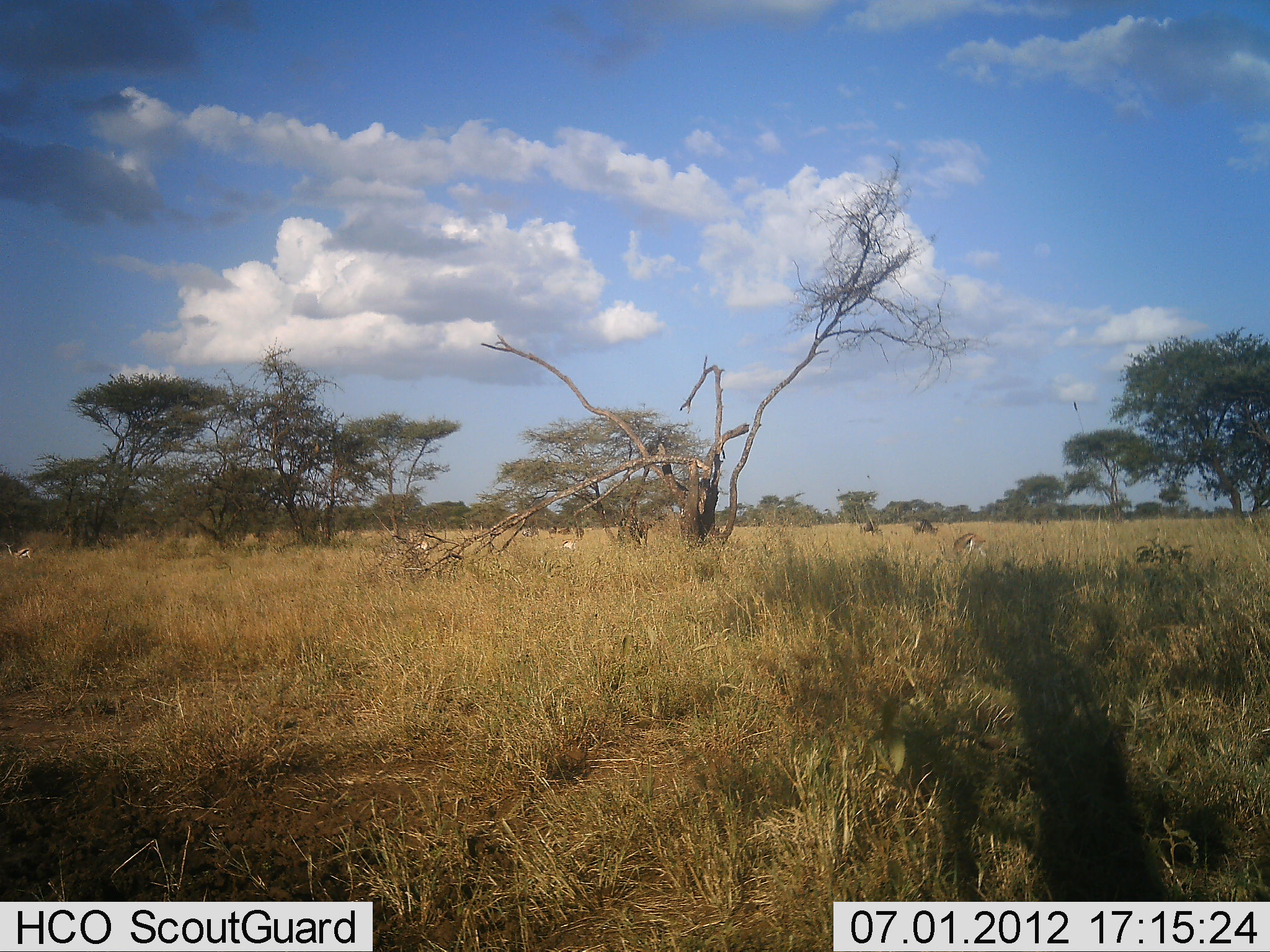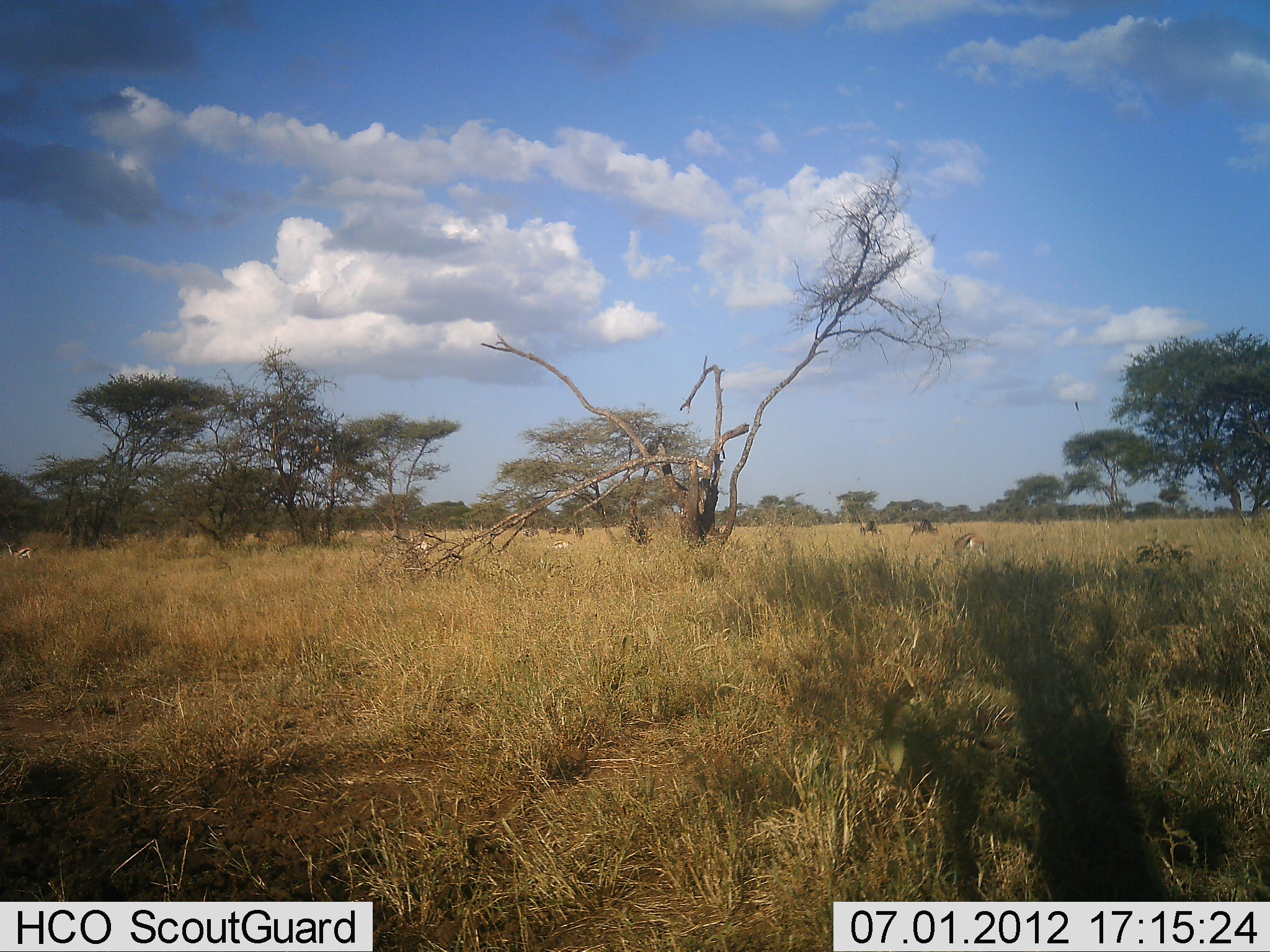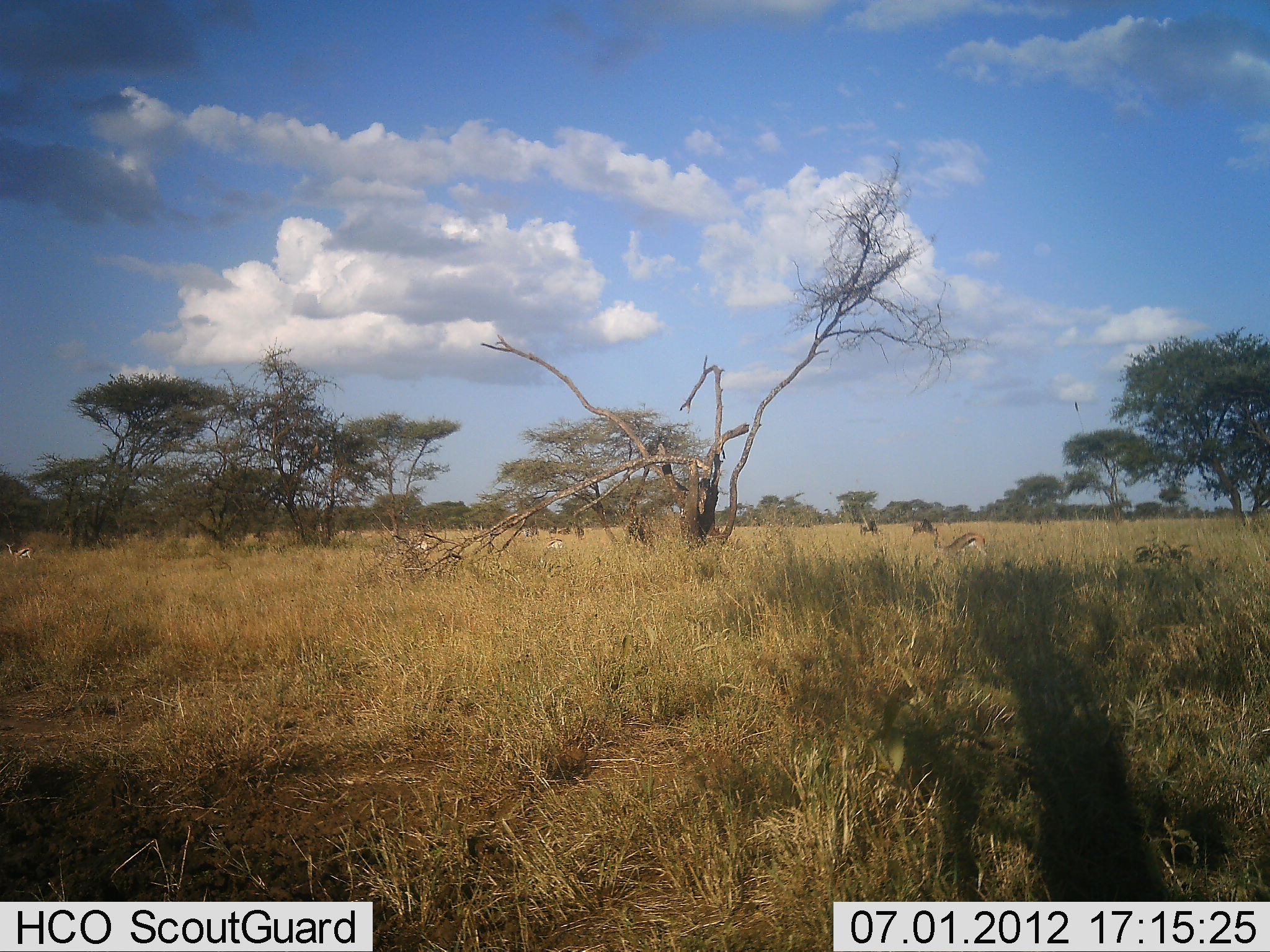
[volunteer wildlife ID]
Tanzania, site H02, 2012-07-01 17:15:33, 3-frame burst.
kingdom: Animalia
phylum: Chordata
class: Mammalia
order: Artiodactyla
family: Bovidae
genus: Eudorcas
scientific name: Eudorcas thomsonii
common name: thomson's gazelle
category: gazellethomsons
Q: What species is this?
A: Gazellethomsons (thomson's gazelle) (Eudorcas thomsonii).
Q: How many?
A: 4.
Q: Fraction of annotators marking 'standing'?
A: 47%.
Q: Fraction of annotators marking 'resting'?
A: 0%.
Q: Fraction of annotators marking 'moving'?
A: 13%.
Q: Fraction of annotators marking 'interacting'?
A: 0%.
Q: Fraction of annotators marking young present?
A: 0%.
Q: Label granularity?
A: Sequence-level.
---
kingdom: Animalia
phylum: Chordata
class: Mammalia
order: Artiodactyla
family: Bovidae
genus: Connochaetes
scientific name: Connochaetes taurinus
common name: blue wildebeest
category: wildebeest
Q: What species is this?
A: Wildebeest (blue wildebeest) (Connochaetes taurinus).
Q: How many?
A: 4.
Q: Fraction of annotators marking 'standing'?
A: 10%.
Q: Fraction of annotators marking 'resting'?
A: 0%.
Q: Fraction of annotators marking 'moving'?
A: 30%.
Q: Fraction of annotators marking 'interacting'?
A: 0%.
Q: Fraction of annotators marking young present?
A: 0%.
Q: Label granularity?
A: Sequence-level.